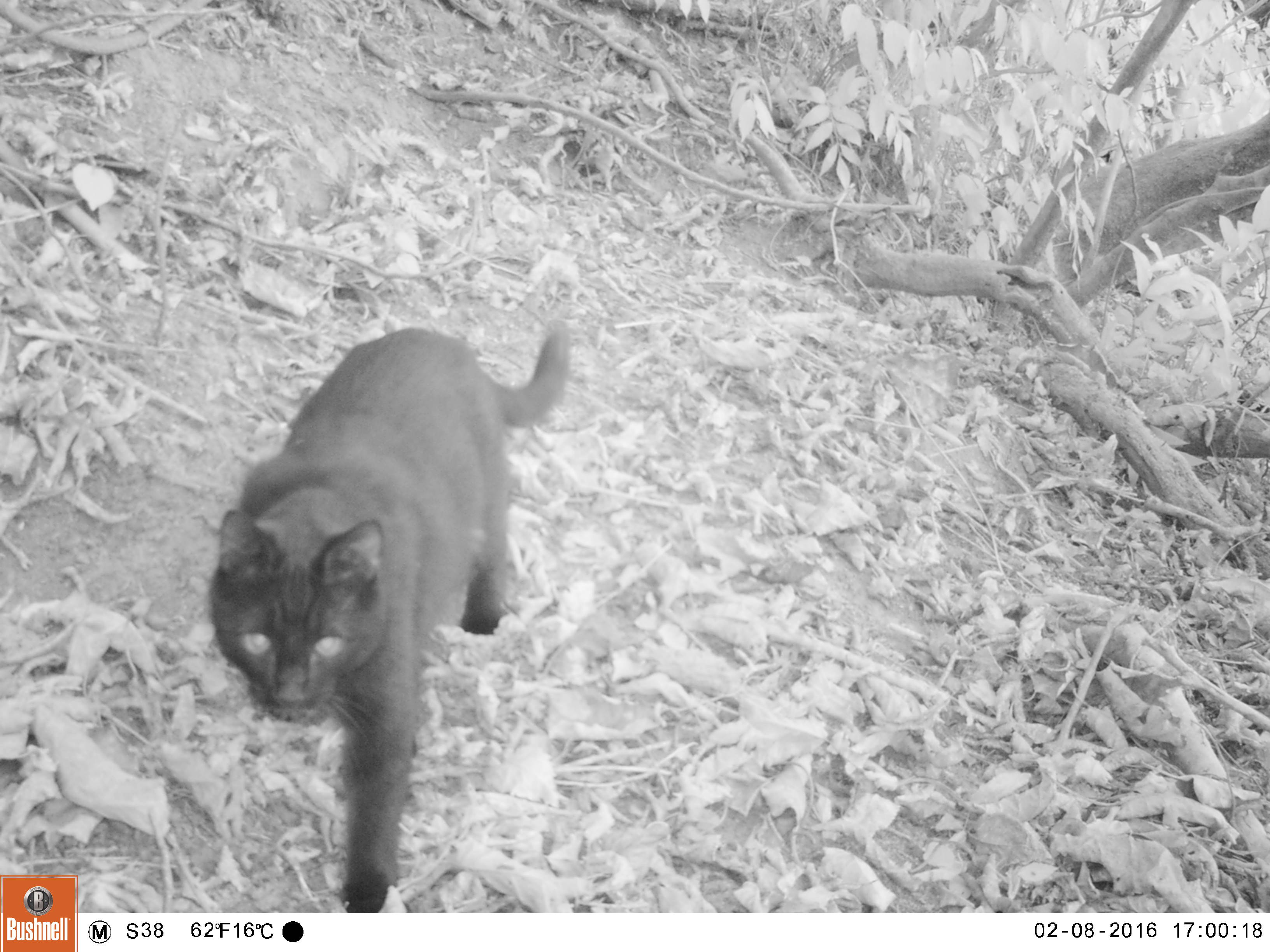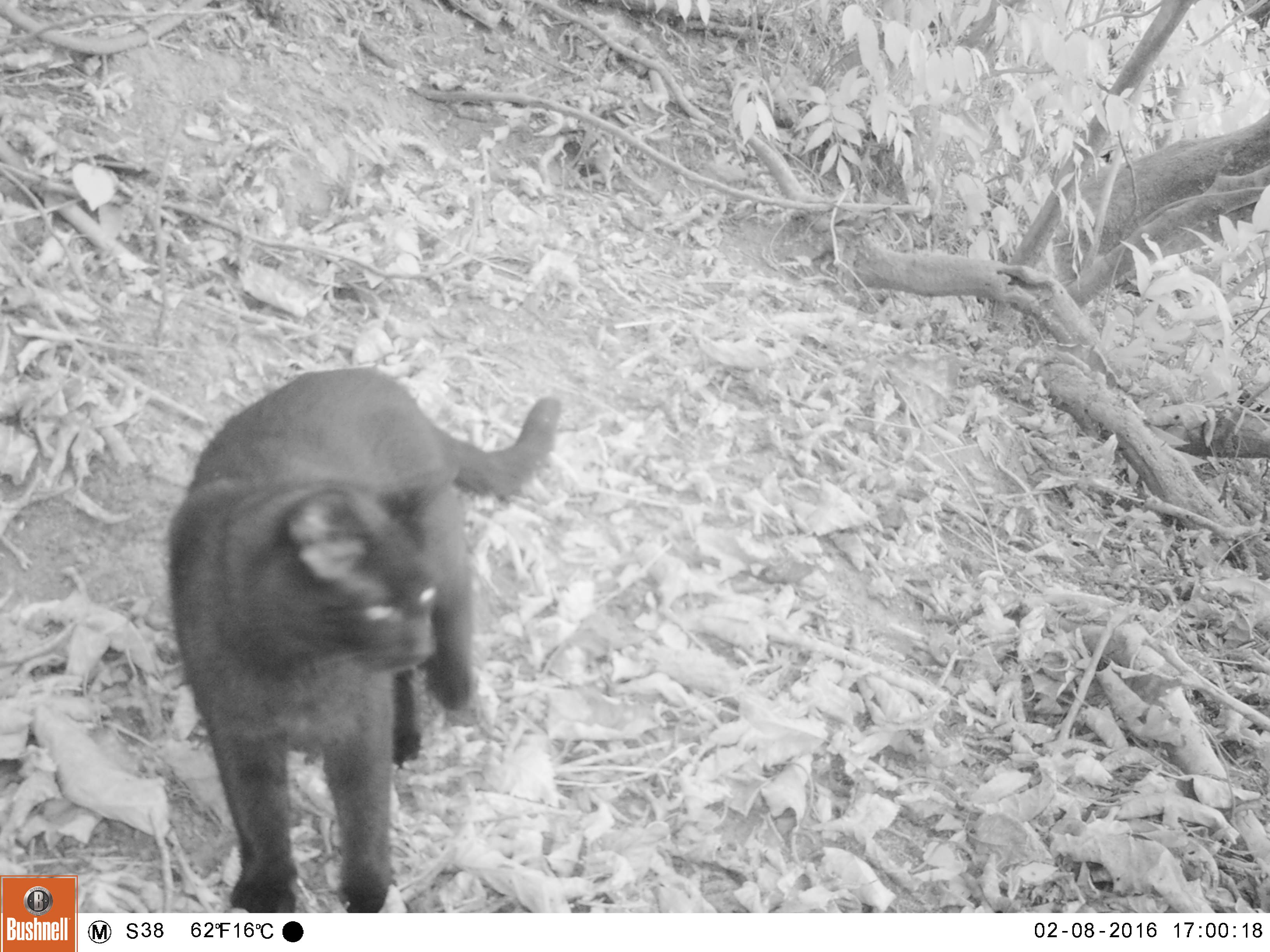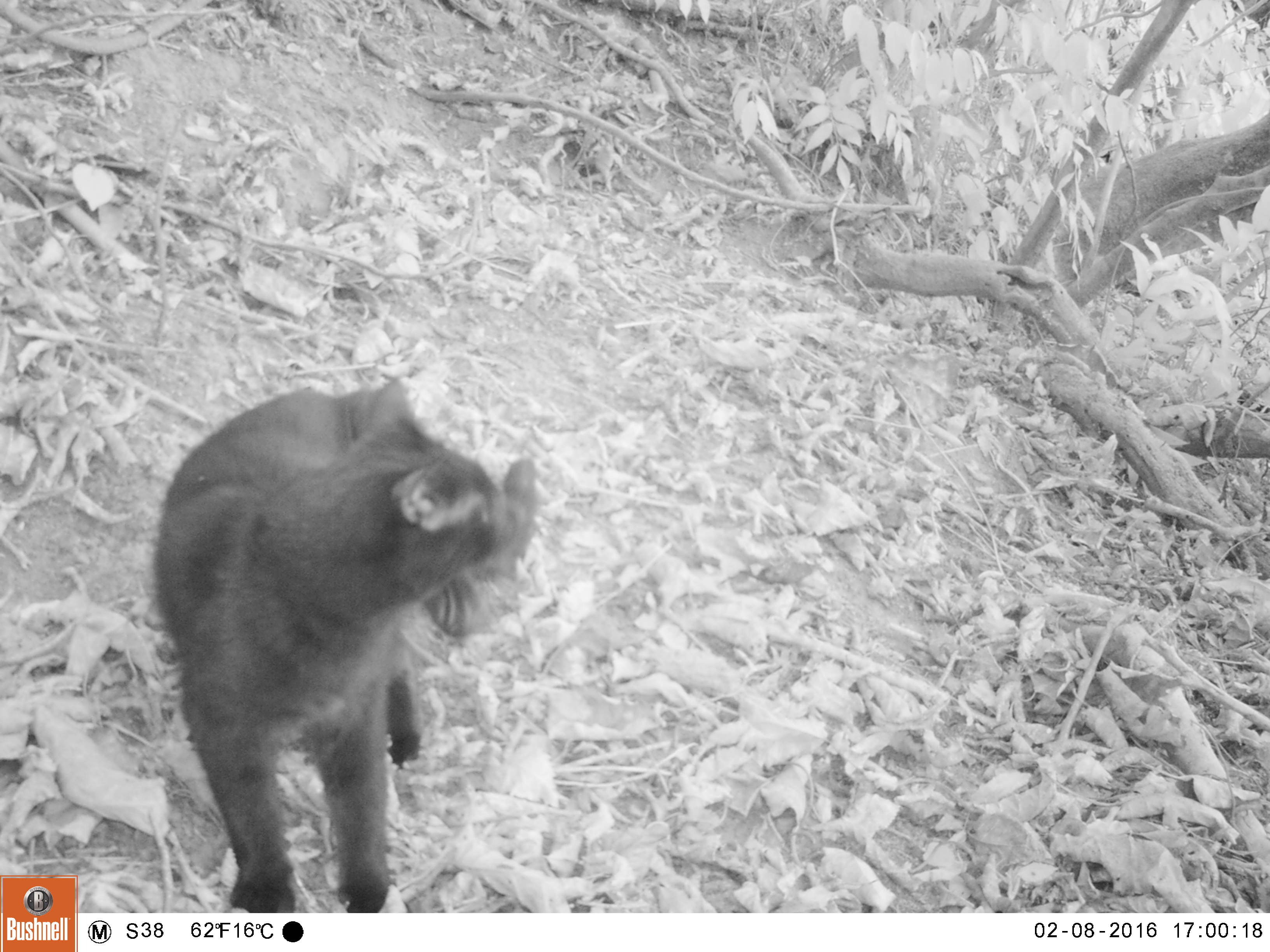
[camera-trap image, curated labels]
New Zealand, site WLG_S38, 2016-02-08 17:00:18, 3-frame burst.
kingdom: Animalia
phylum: Chordata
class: Mammalia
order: Carnivora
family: Felidae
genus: Felis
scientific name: Felis catus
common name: domestic cat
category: cat